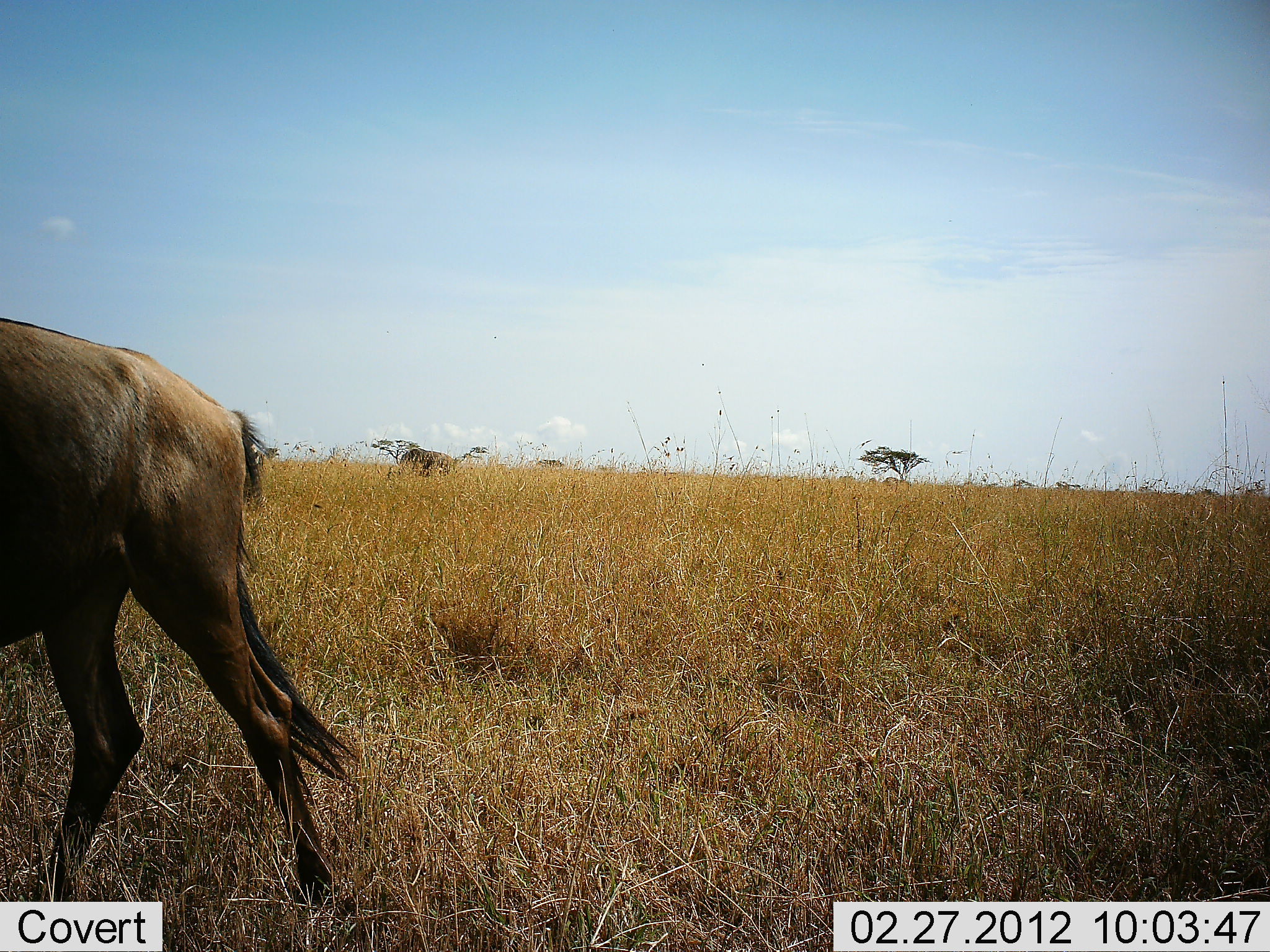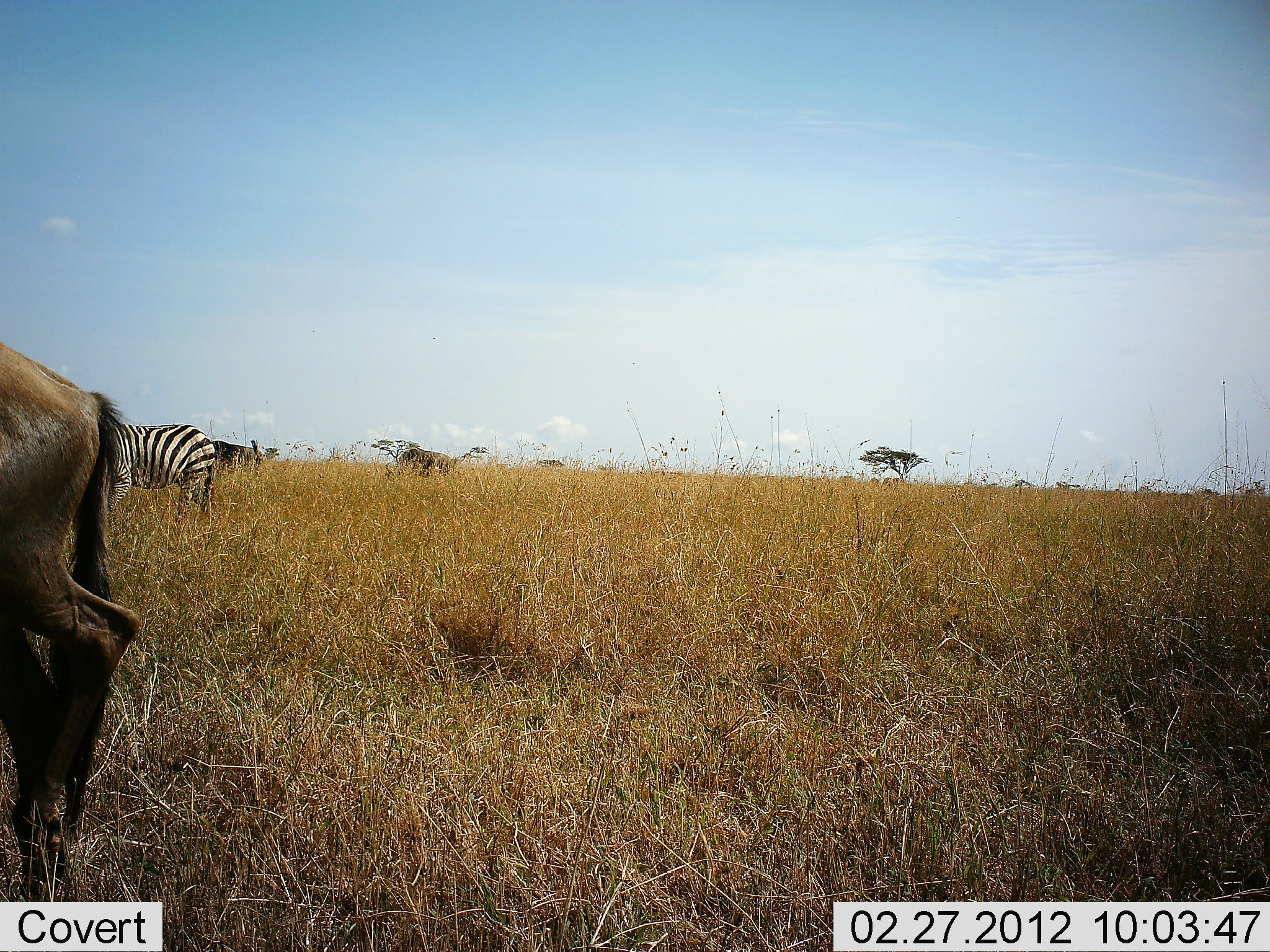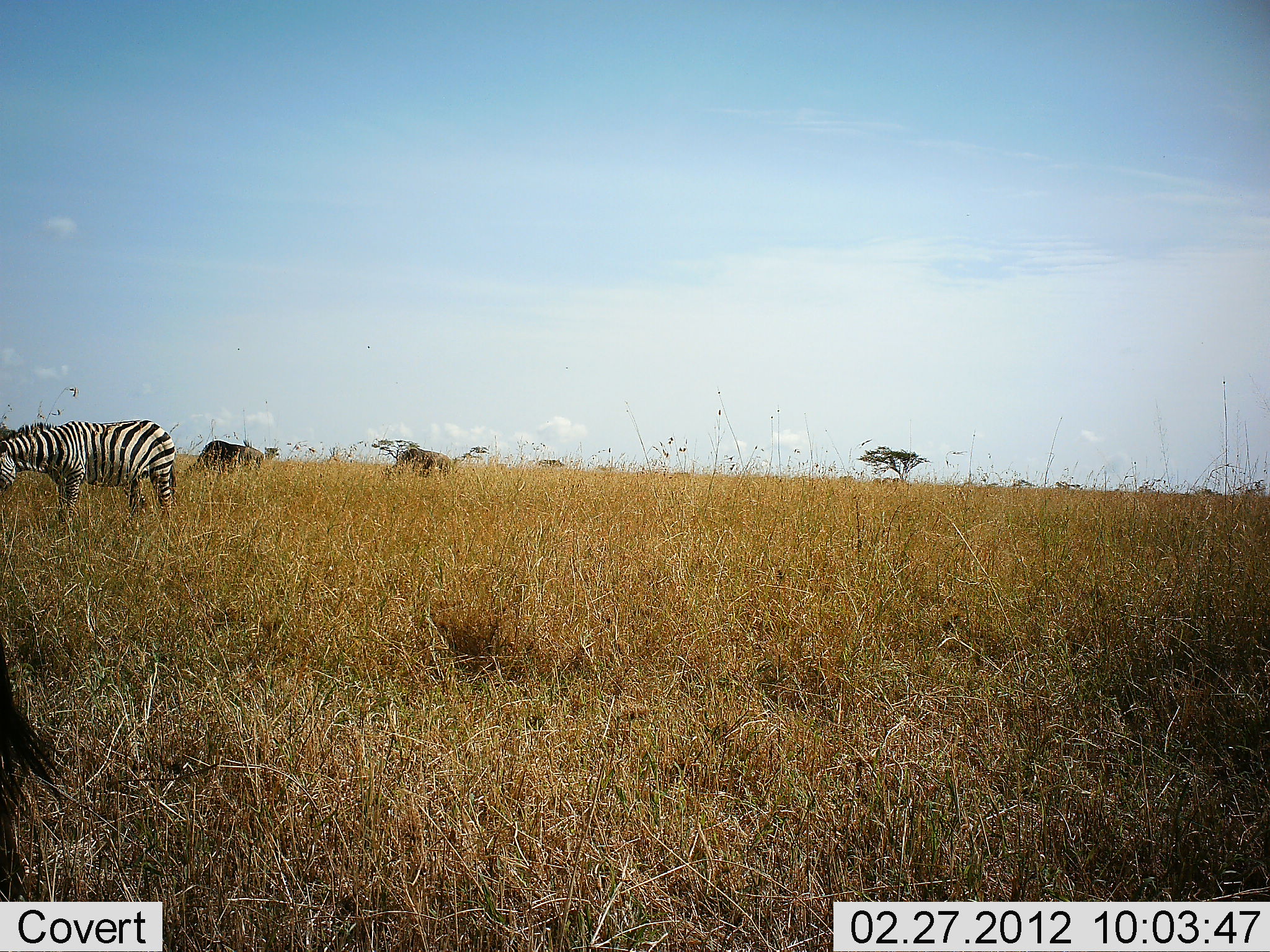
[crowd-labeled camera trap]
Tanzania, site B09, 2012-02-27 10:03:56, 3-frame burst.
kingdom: Animalia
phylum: Chordata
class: Mammalia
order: Artiodactyla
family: Bovidae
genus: Connochaetes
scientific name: Connochaetes taurinus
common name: blue wildebeest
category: wildebeest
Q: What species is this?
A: Wildebeest (blue wildebeest) (Connochaetes taurinus).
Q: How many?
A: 3.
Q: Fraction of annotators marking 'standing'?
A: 29%.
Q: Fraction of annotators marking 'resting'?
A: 0%.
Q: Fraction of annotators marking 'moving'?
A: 86%.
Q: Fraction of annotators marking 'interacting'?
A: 0%.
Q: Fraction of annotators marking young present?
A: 0%.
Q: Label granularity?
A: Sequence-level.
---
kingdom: Animalia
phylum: Chordata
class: Mammalia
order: Perissodactyla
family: Equidae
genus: Equus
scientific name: Equus quagga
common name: plains zebra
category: zebra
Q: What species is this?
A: Zebra (plains zebra) (Equus quagga).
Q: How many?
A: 1.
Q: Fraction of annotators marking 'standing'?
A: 27%.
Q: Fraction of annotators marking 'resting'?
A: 0%.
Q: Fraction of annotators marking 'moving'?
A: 60%.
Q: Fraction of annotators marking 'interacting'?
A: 0%.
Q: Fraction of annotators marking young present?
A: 0%.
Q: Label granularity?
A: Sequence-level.